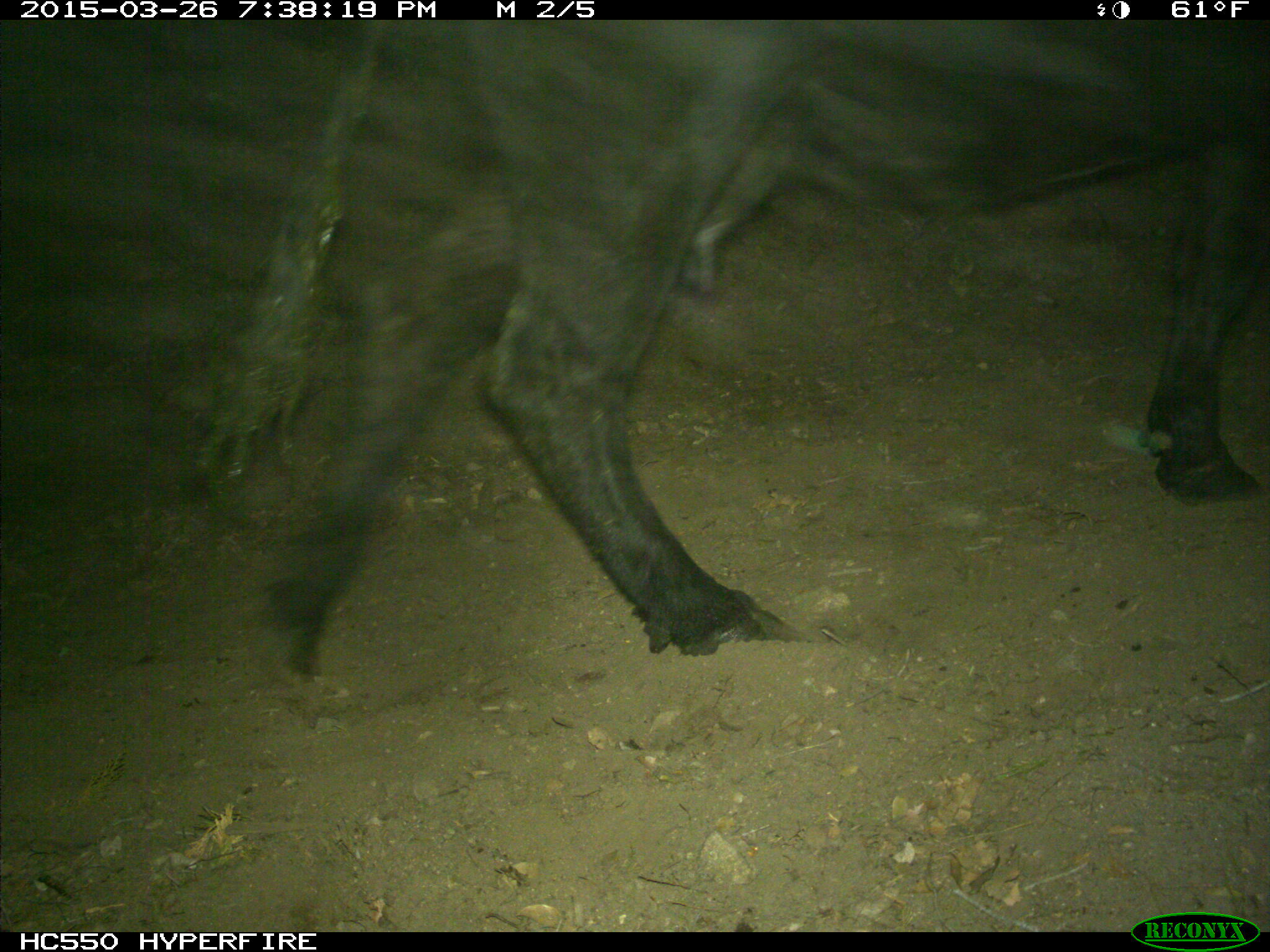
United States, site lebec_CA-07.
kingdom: Animalia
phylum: Chordata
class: Mammalia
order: Artiodactyla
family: Bovidae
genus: Bos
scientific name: Bos taurus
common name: domestic cow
Bos taurus (domestic cow).